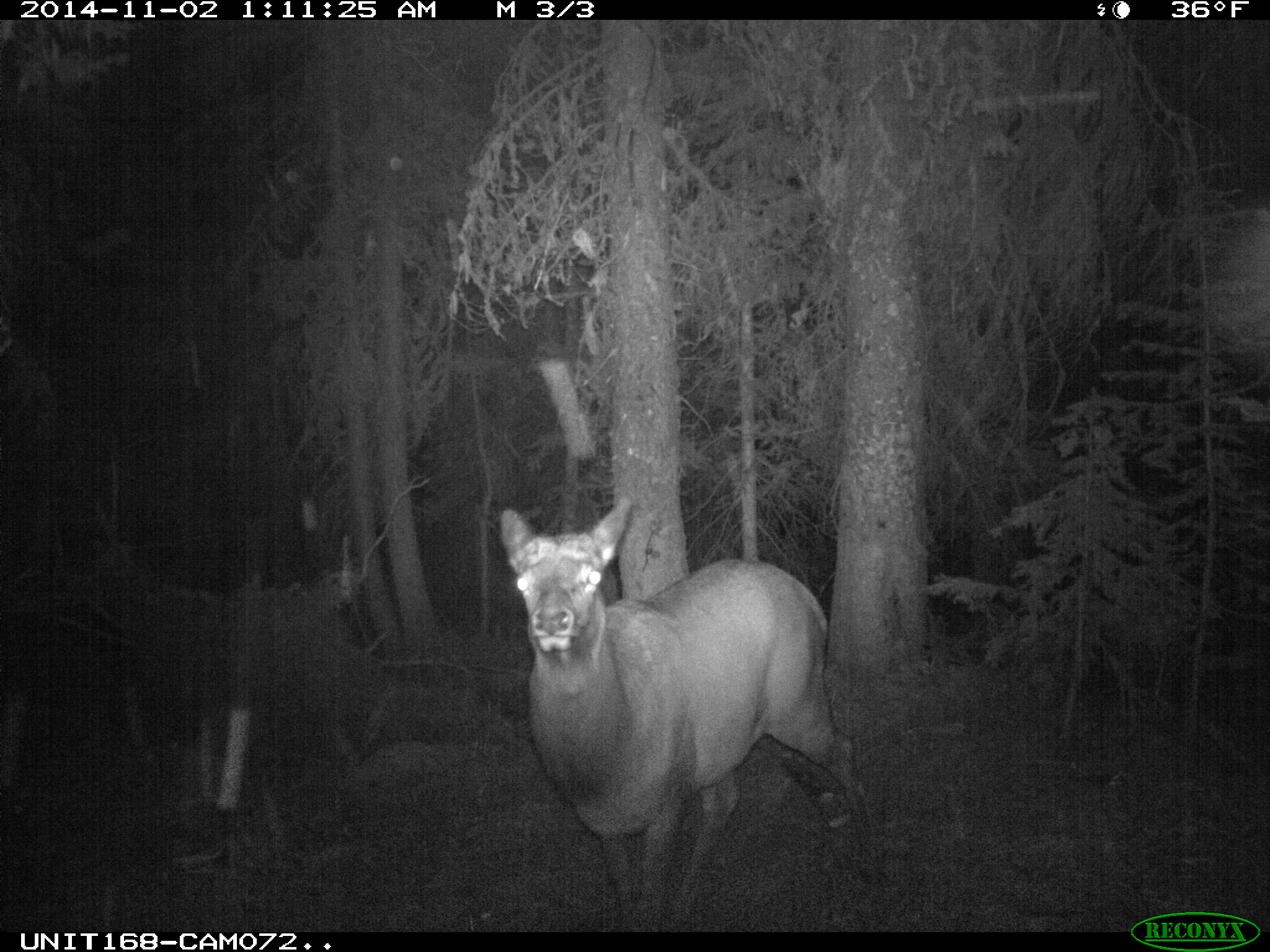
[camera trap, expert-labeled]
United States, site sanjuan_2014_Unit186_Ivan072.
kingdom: Animalia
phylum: Chordata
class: Mammalia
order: Artiodactyla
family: Cervidae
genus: Cervus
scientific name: Cervus elaphus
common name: red deer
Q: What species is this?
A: Cervus elaphus (red deer).